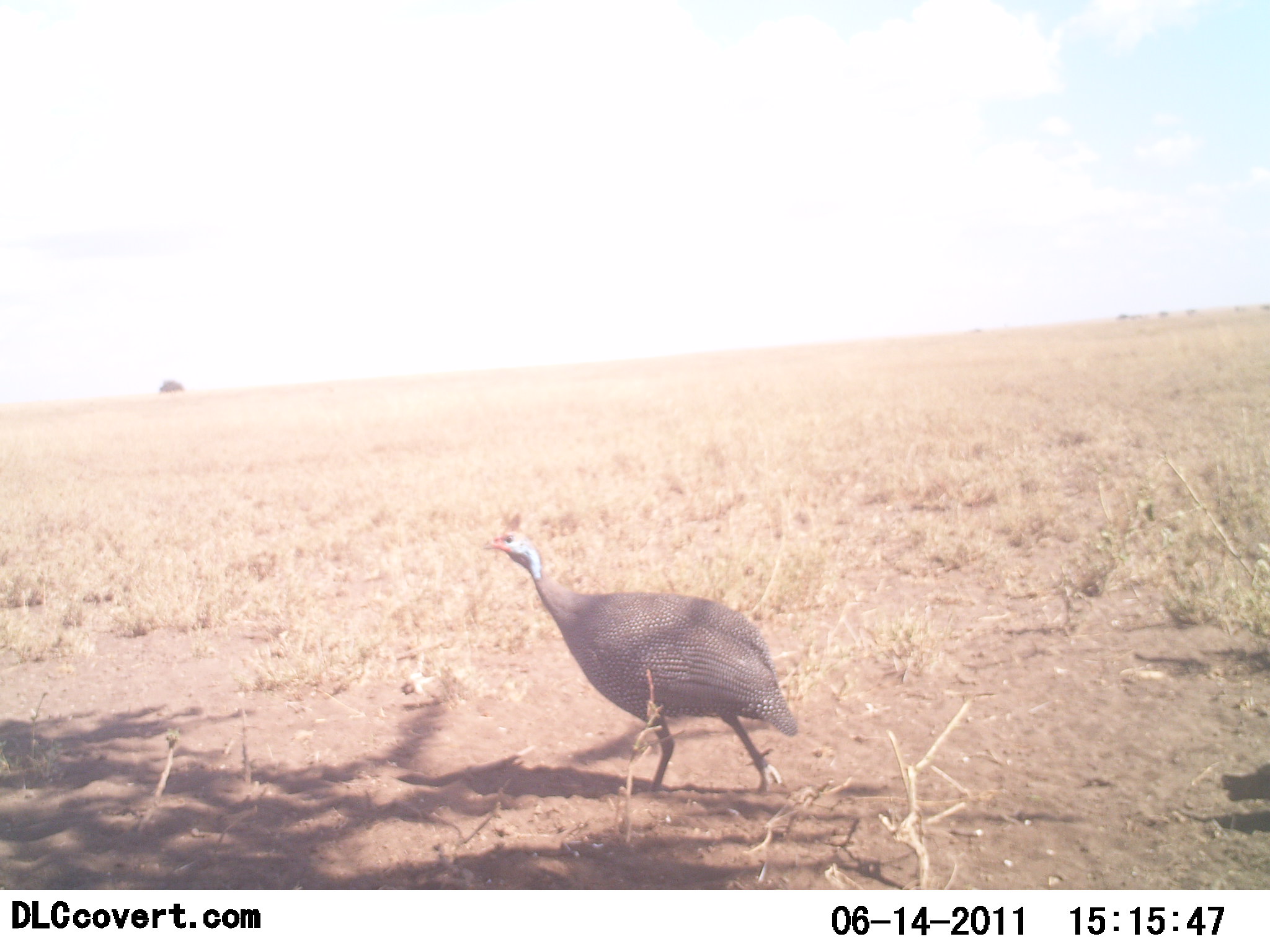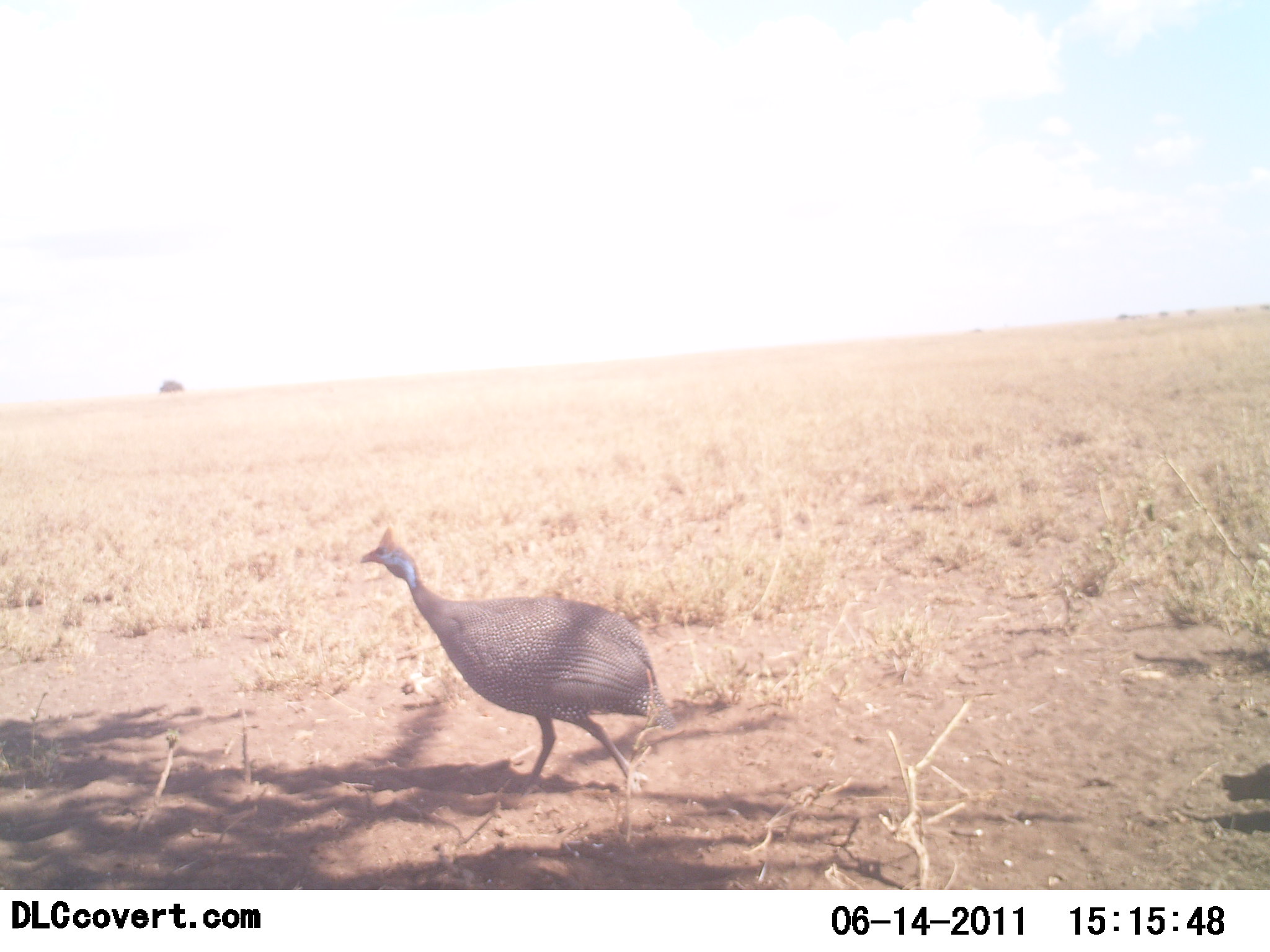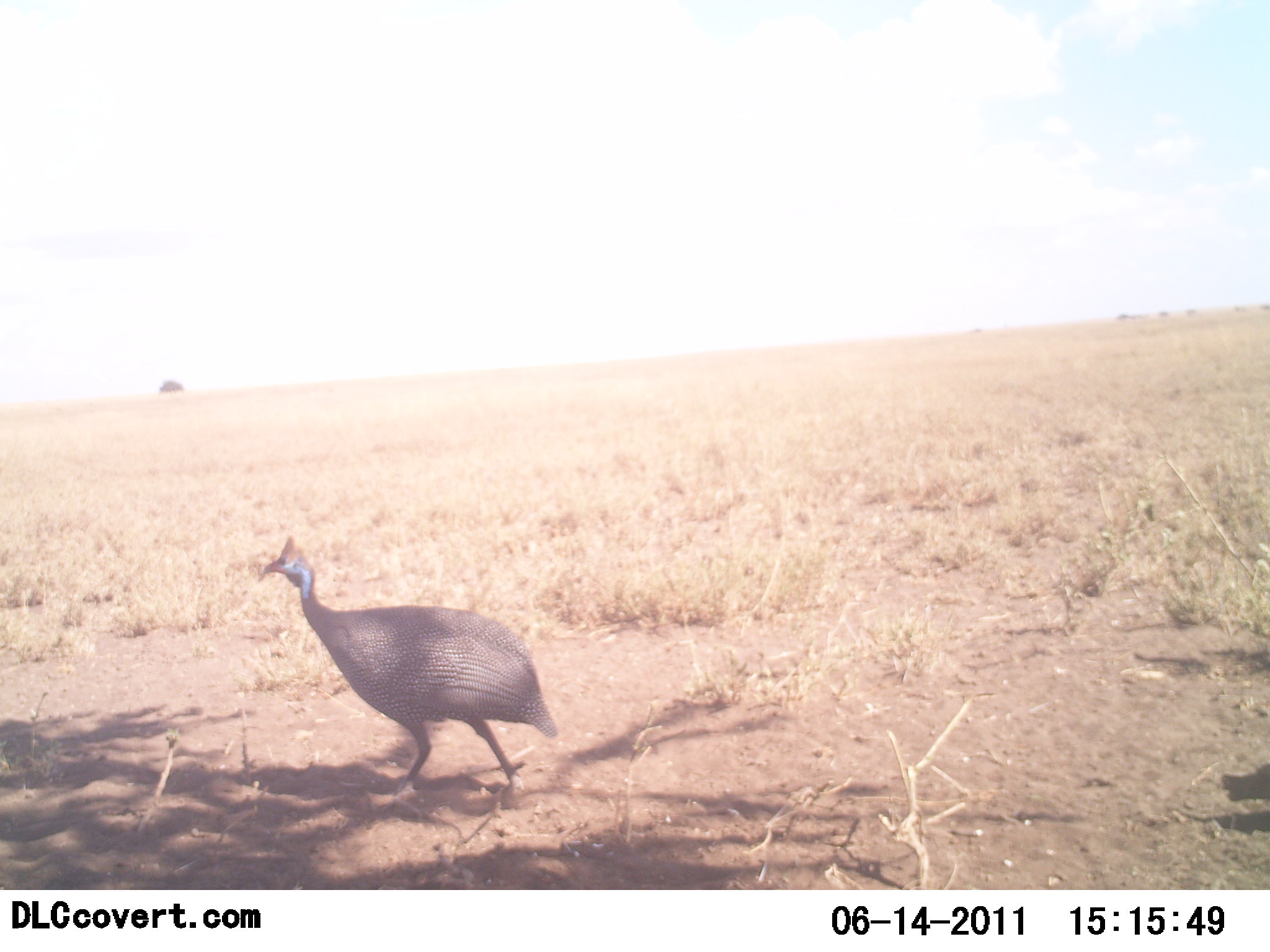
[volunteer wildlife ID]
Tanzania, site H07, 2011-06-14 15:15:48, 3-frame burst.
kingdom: Animalia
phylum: Chordata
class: Aves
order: Galliformes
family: Numididae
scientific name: Numididae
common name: guinea fowl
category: guineafowl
Guineafowl (guinea fowl) (Numididae), count 1. Behavior (volunteer vote fractions): standing 0%, resting 0%, moving 100%, interacting 0%. Young present (vote fraction): 0%. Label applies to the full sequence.